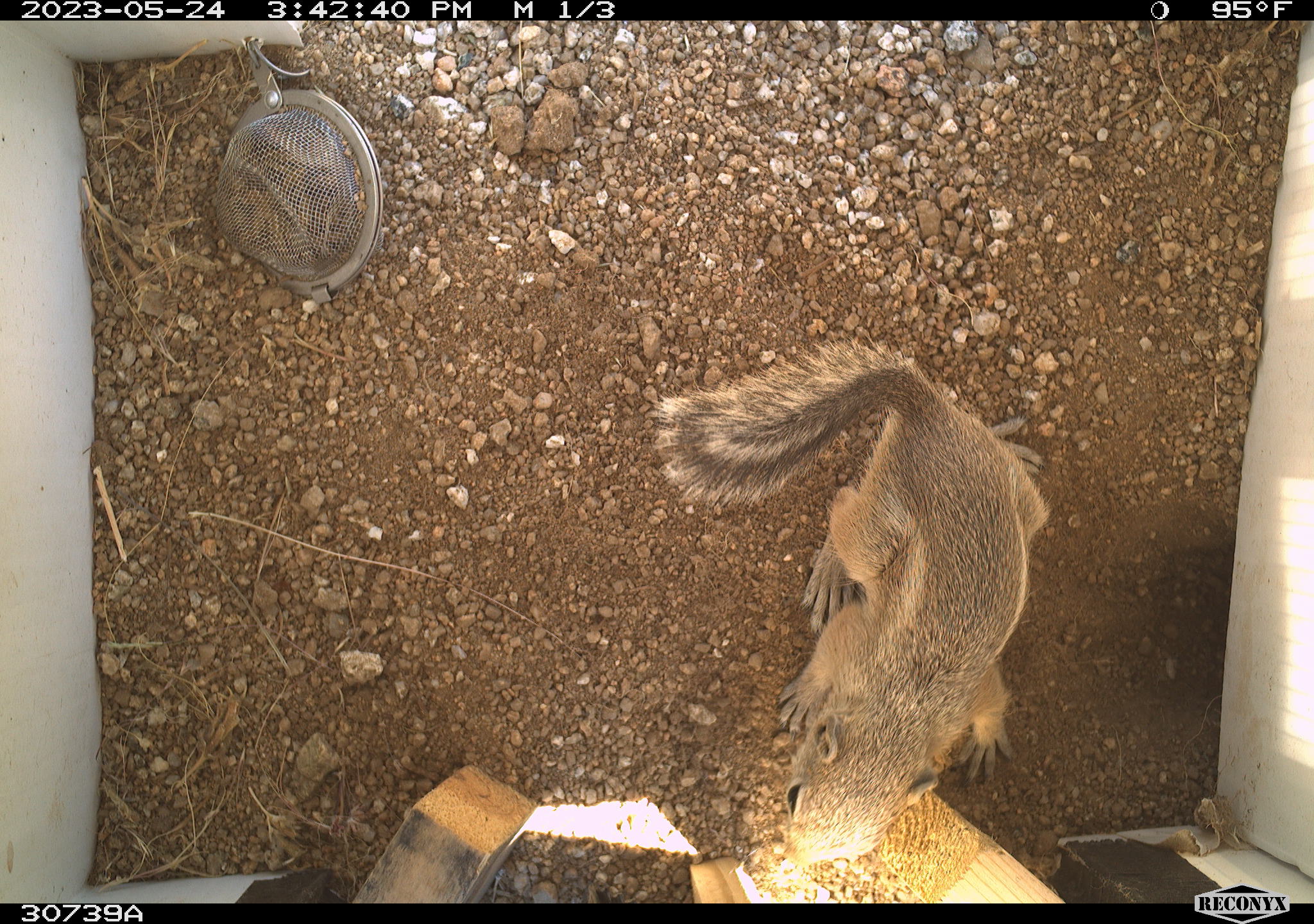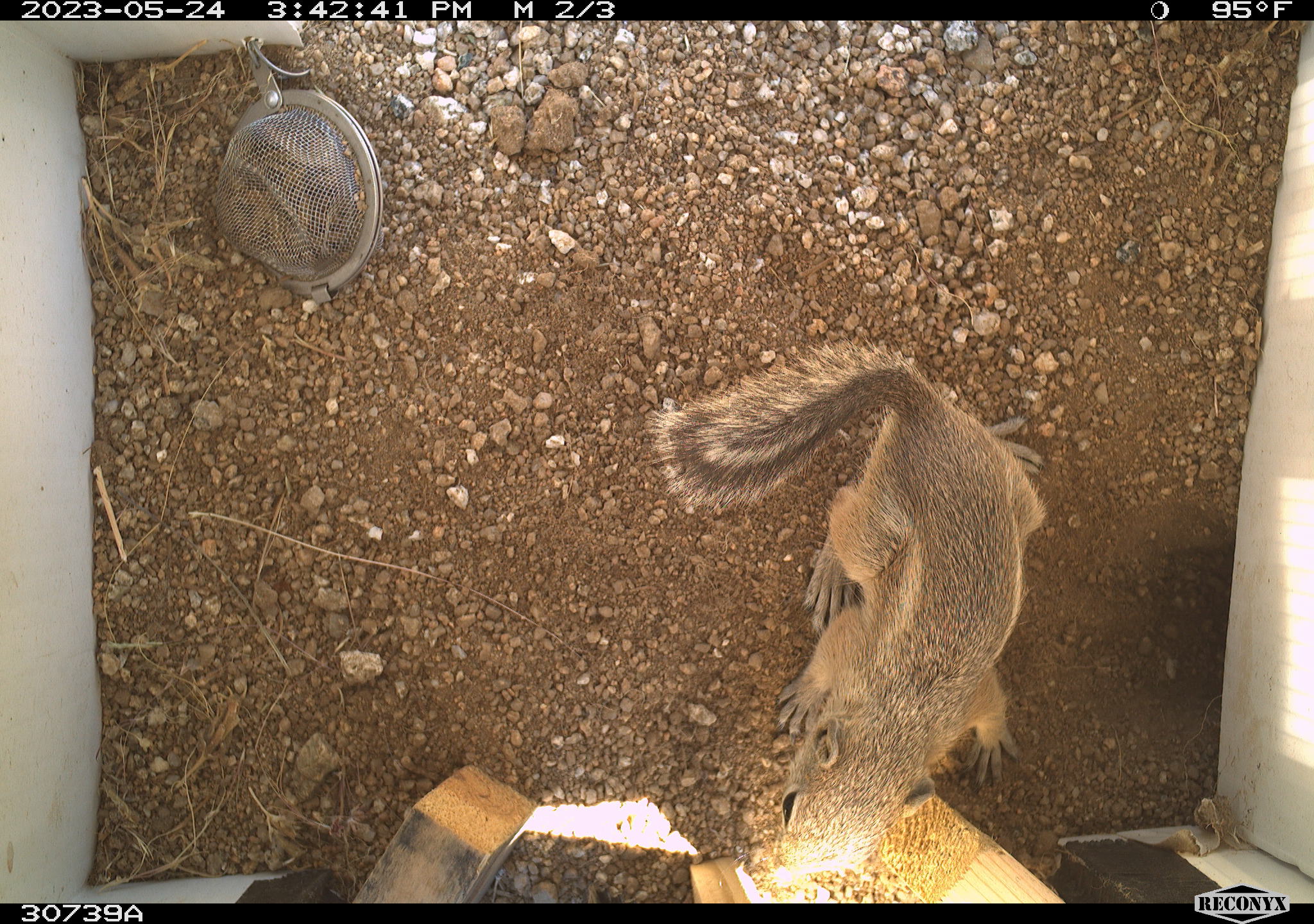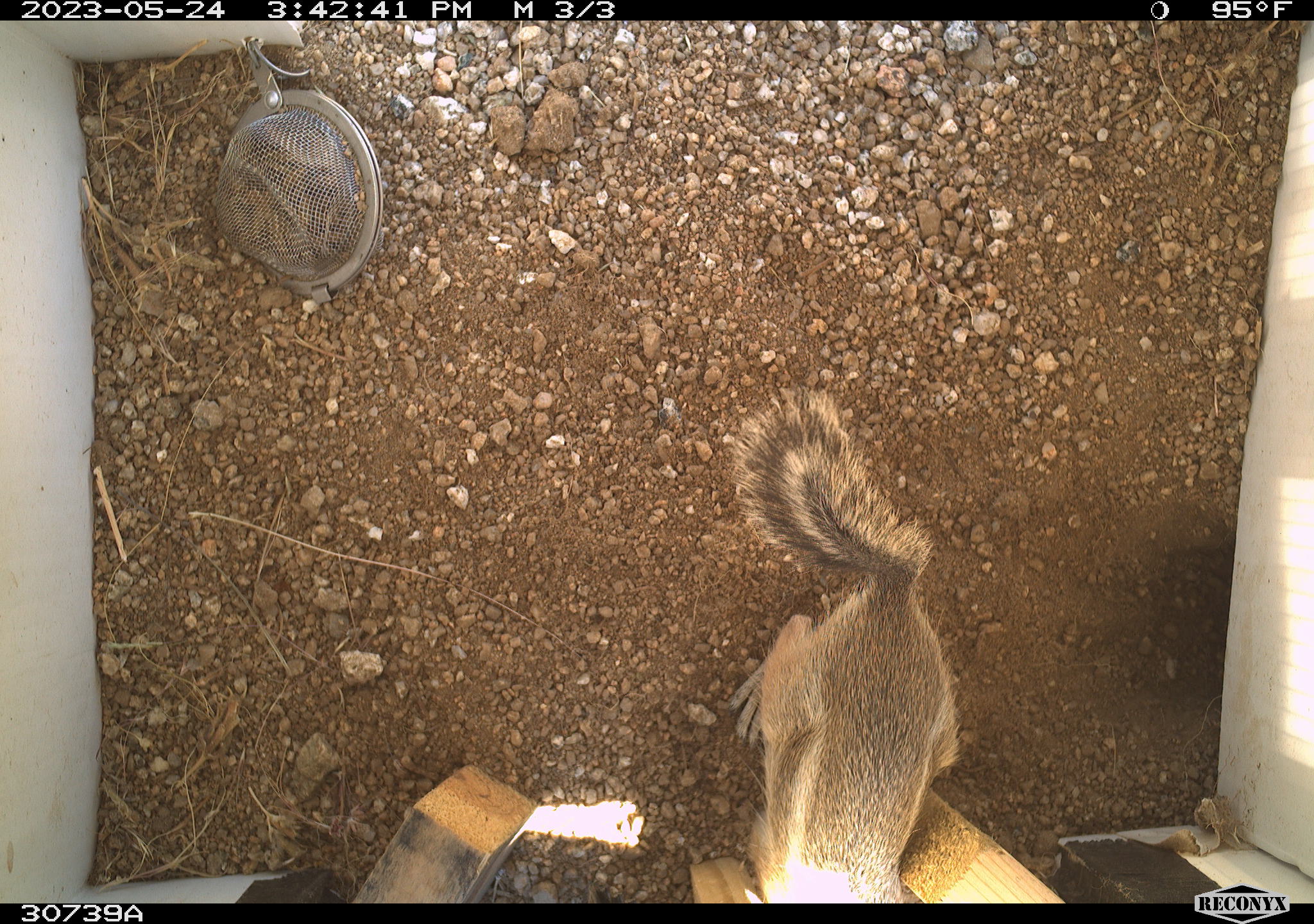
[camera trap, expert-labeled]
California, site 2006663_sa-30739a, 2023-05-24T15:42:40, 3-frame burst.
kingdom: Animalia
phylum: Chordata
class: Mammalia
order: Rodentia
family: Sciuridae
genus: Ammospermophilus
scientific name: Ammospermophilus leucurus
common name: white-tailed antelope squirrel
White-tailed antelope squirrel (Ammospermophilus leucurus).